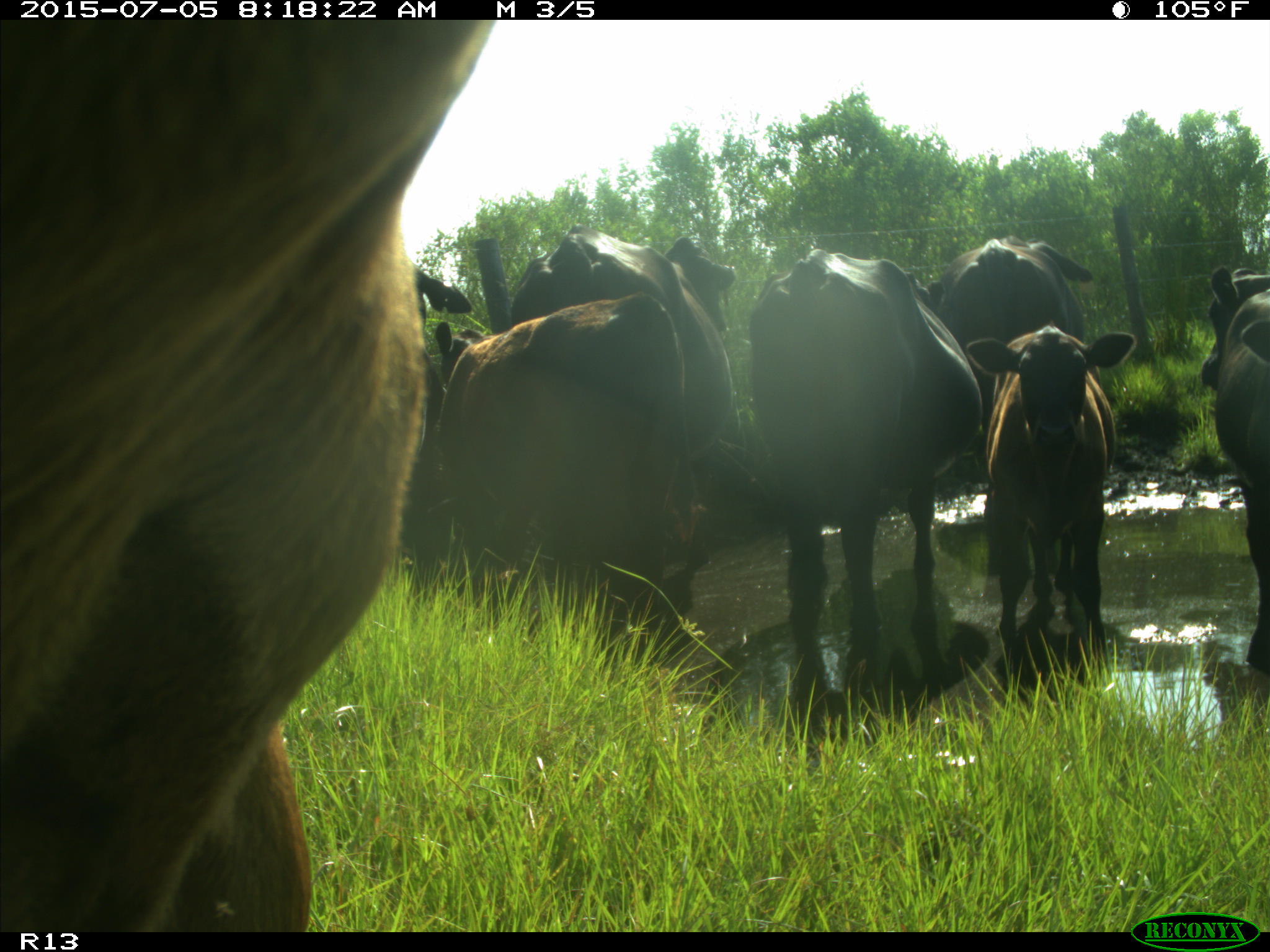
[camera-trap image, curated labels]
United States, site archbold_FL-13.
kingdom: Animalia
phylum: Chordata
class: Mammalia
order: Artiodactyla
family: Bovidae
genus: Bos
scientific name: Bos taurus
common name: domestic cow